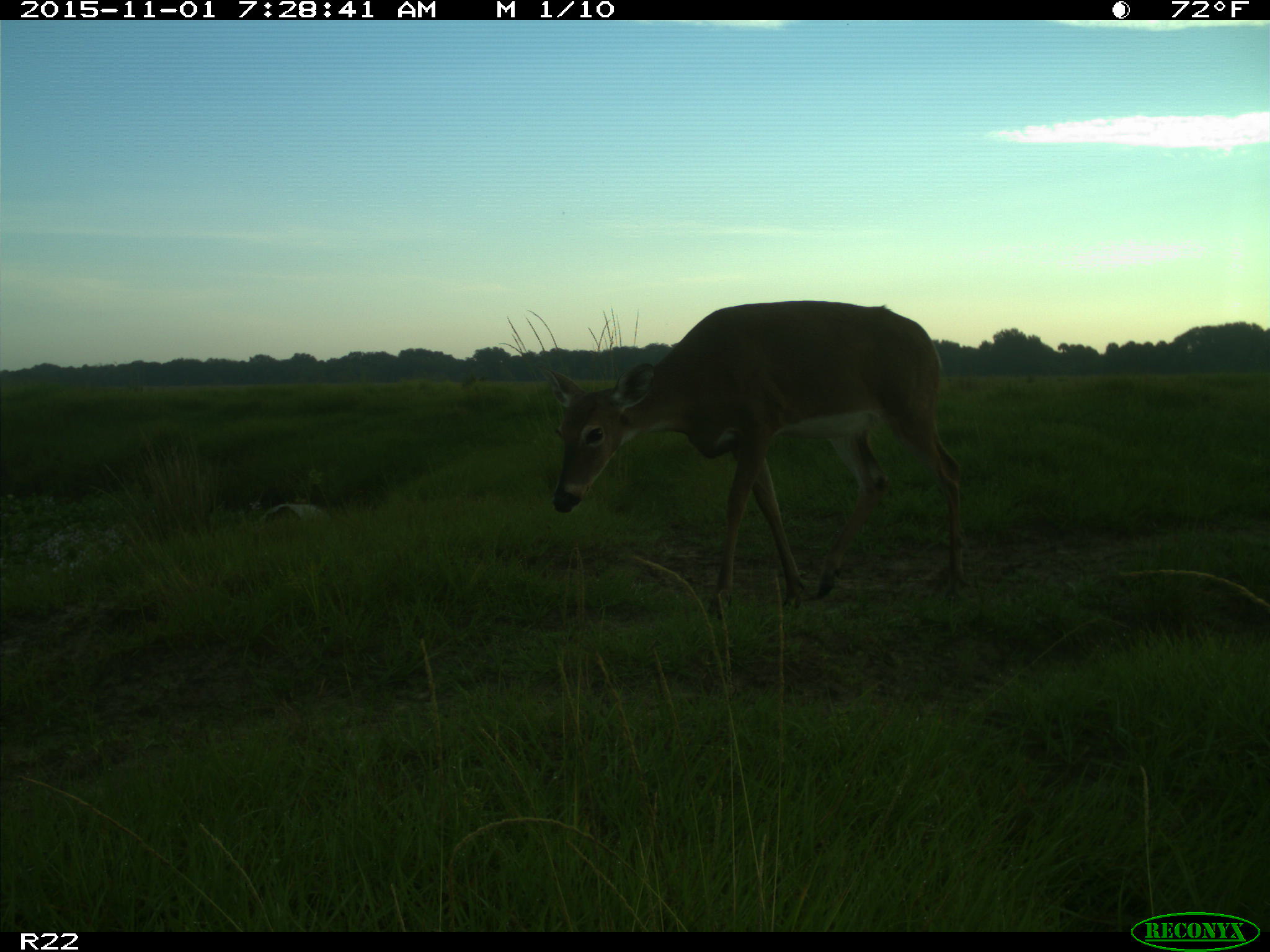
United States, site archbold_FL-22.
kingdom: Animalia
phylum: Chordata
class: Mammalia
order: Artiodactyla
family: Cervidae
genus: Odocoileus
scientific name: Odocoileus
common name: deer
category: unidentified deer